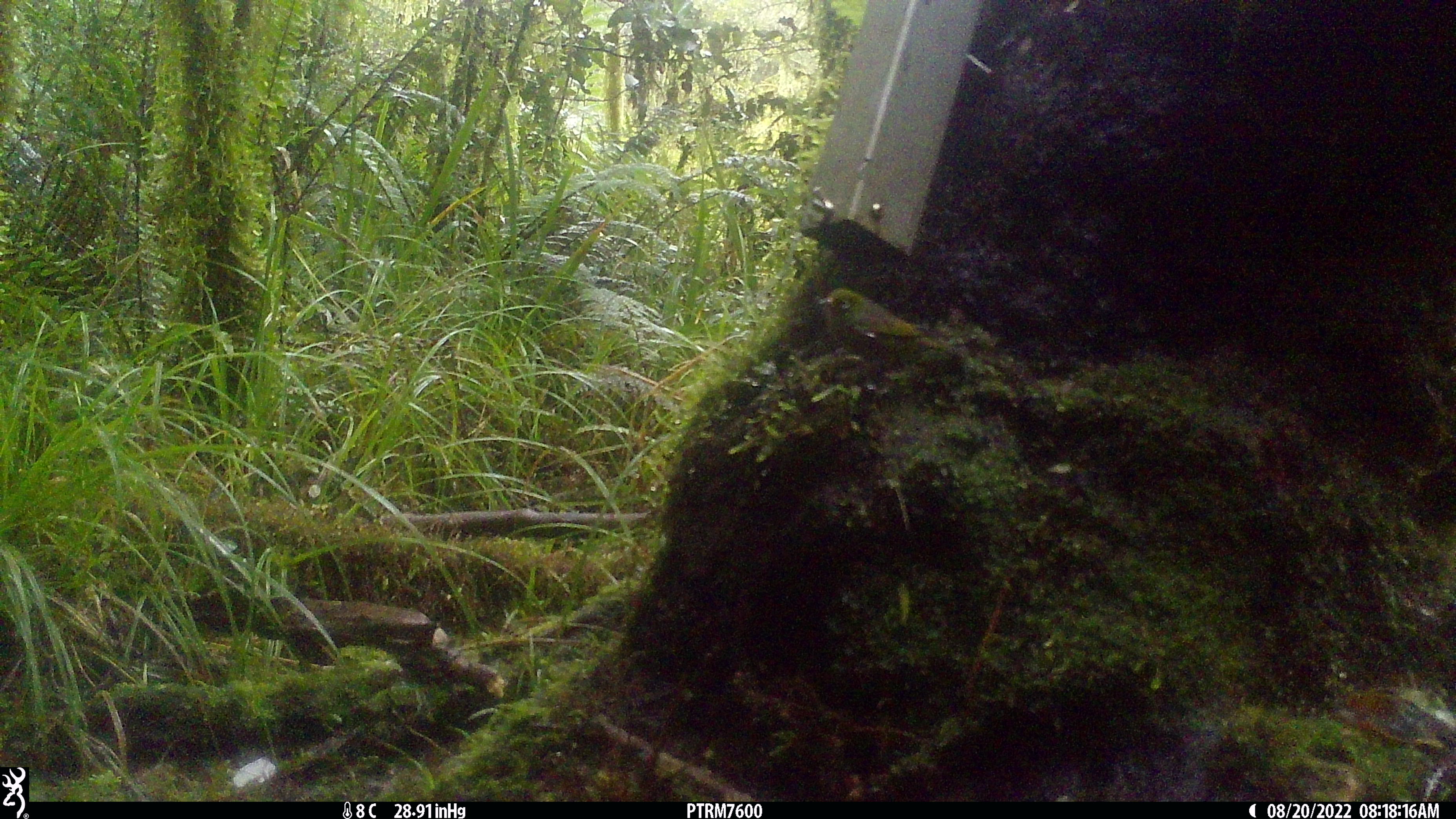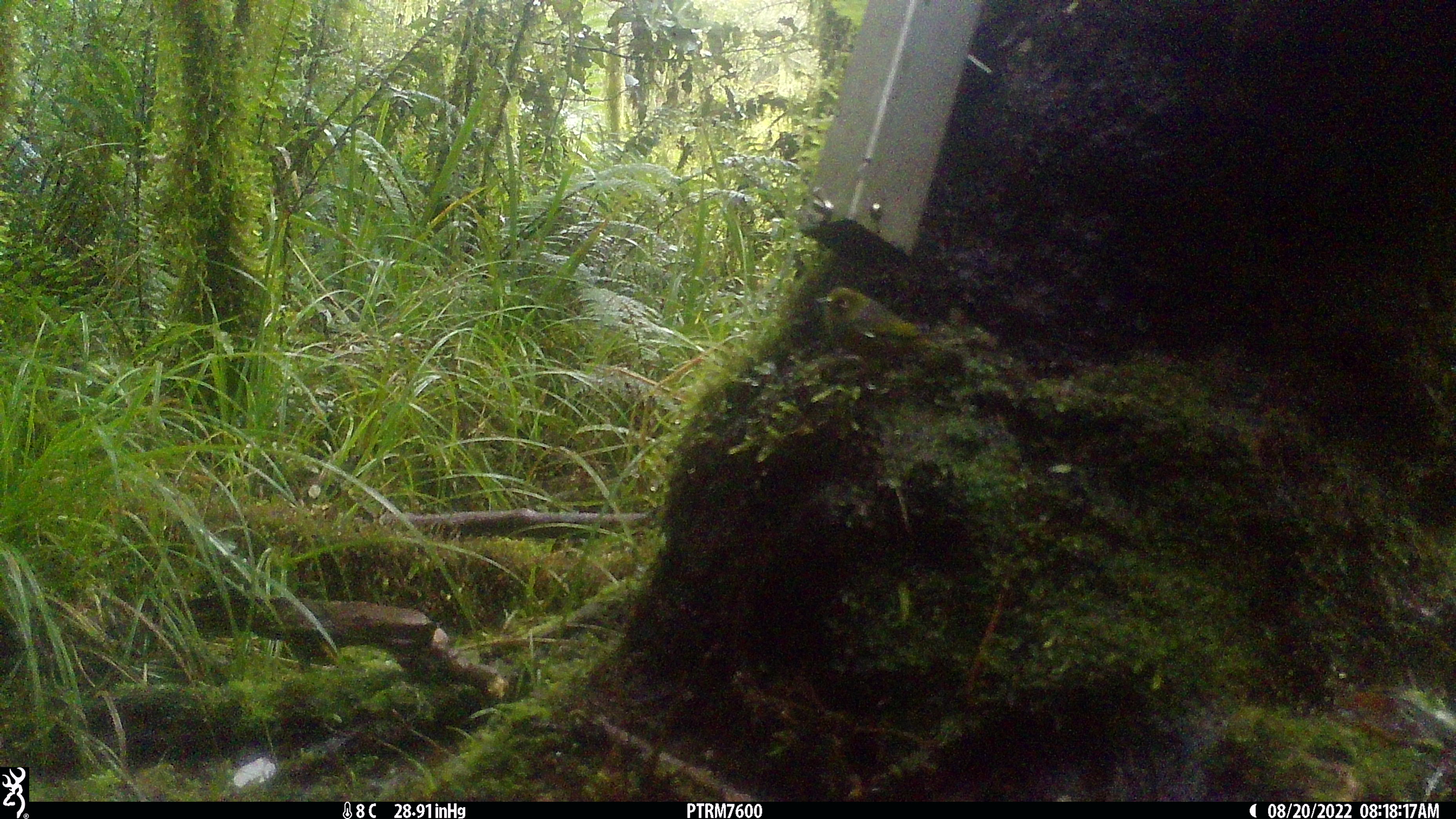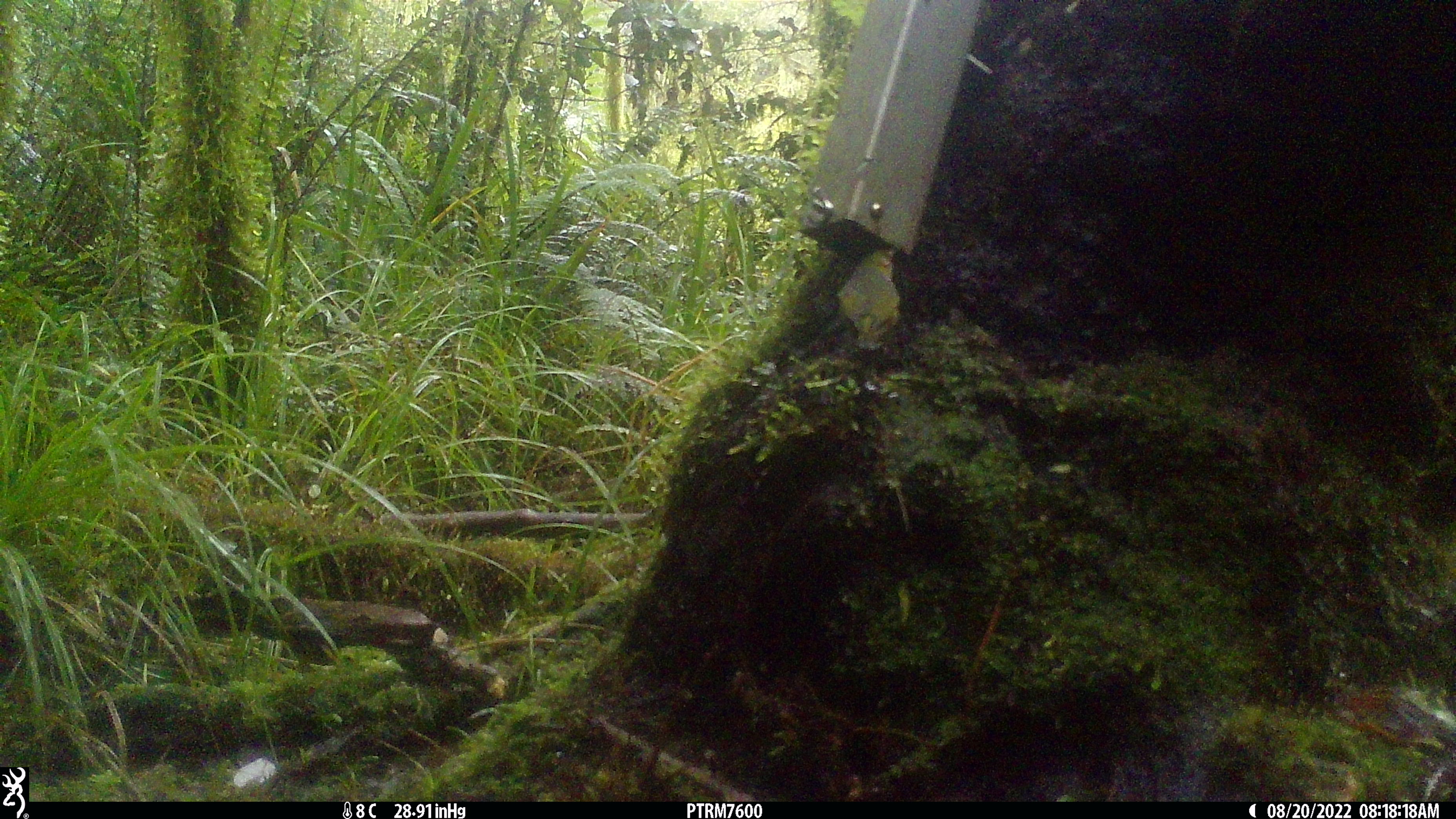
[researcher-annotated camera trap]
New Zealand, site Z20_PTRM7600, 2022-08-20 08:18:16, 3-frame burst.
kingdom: Animalia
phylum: Chordata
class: Aves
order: Passeriformes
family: Zosteropidae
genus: Zosterops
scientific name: Zosterops lateralis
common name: silvereye